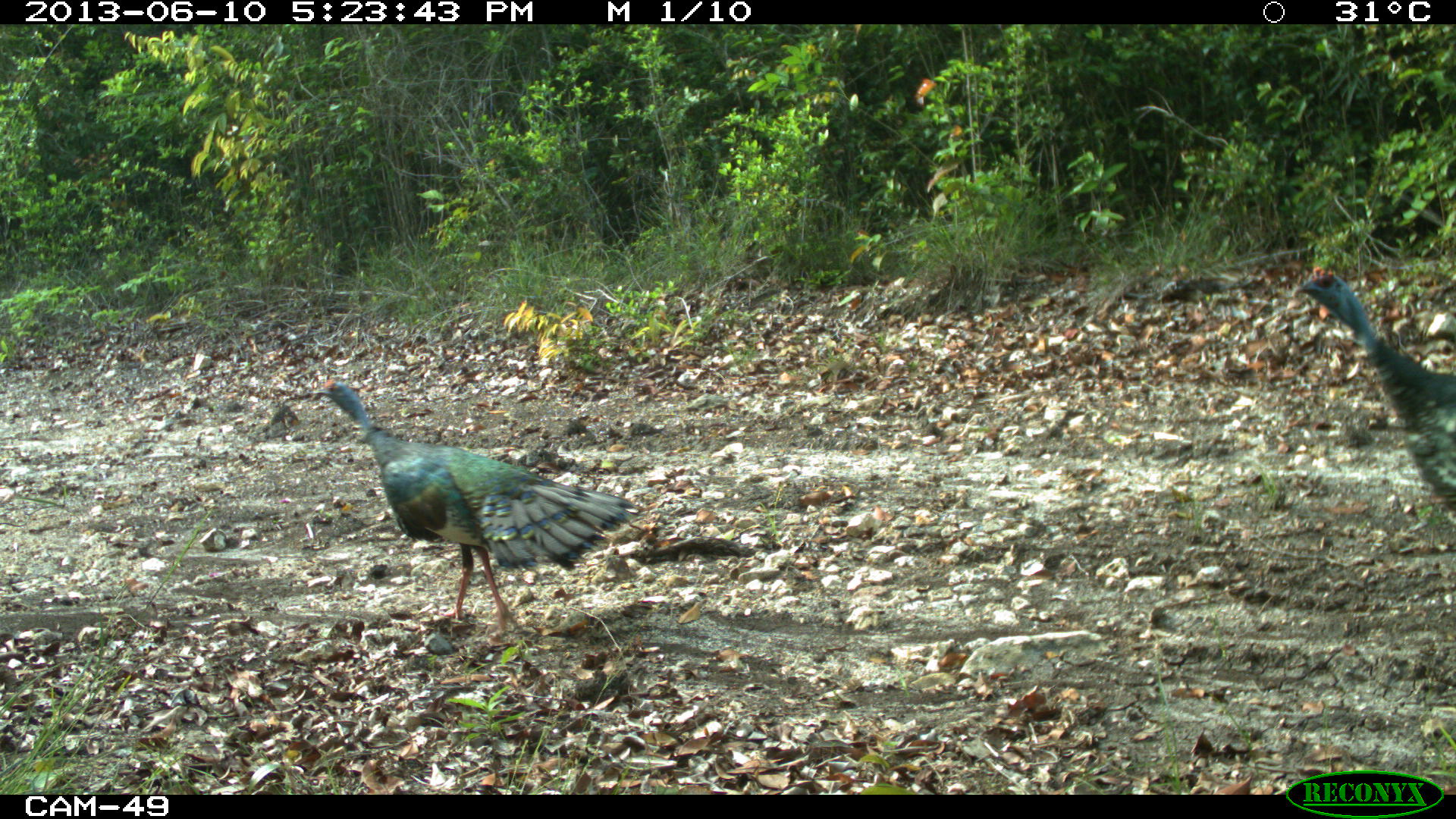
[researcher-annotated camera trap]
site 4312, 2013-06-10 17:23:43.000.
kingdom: Animalia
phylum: Chordata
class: Aves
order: Galliformes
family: Phasianidae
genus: Meleagris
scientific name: Meleagris ocellata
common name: ocellated turkey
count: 3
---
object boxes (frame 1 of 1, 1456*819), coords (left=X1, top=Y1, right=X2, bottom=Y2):
meleagris ocellata: (left=306, top=378, right=636, bottom=638); (left=1291, top=264, right=1456, bottom=520)